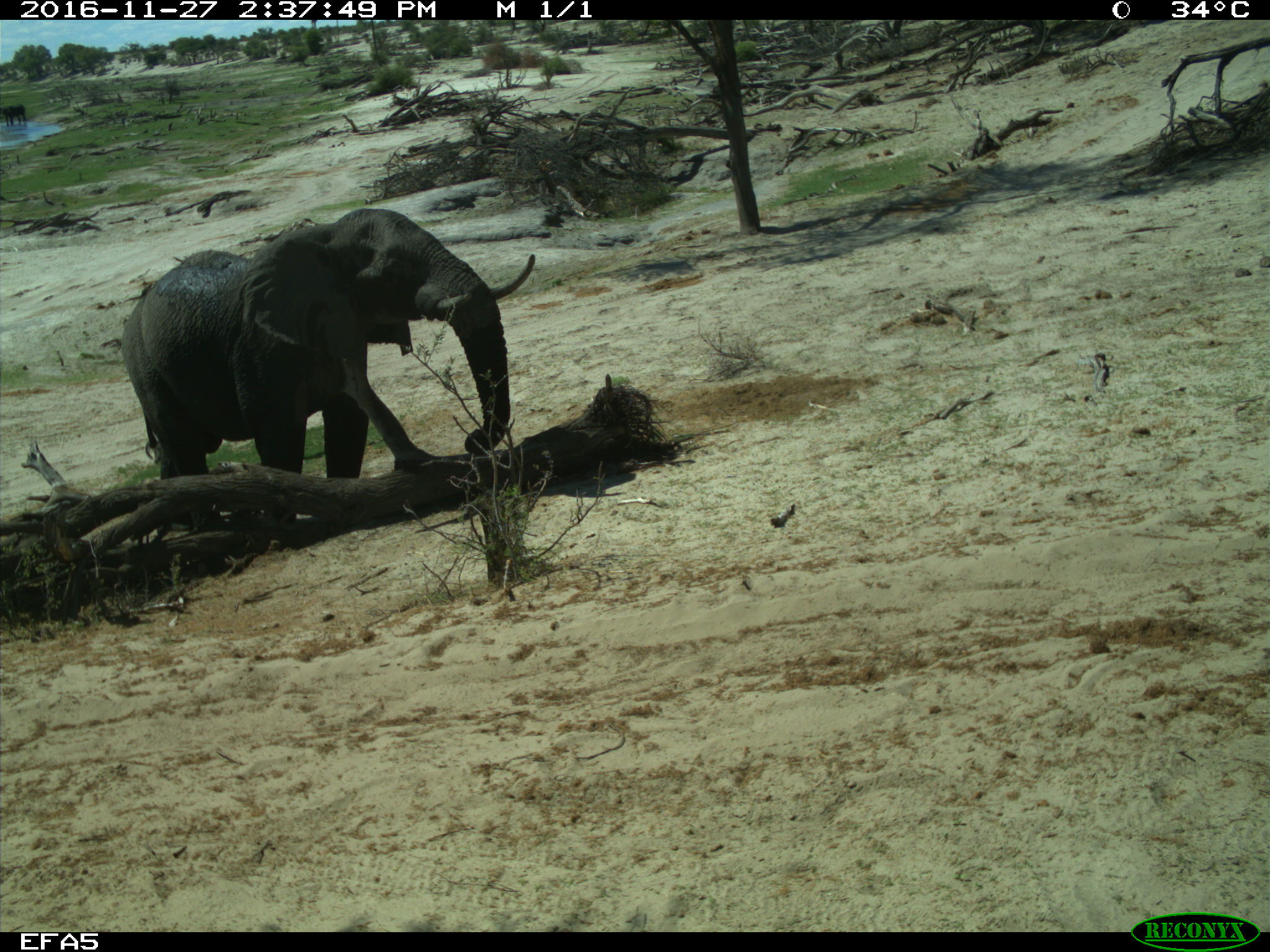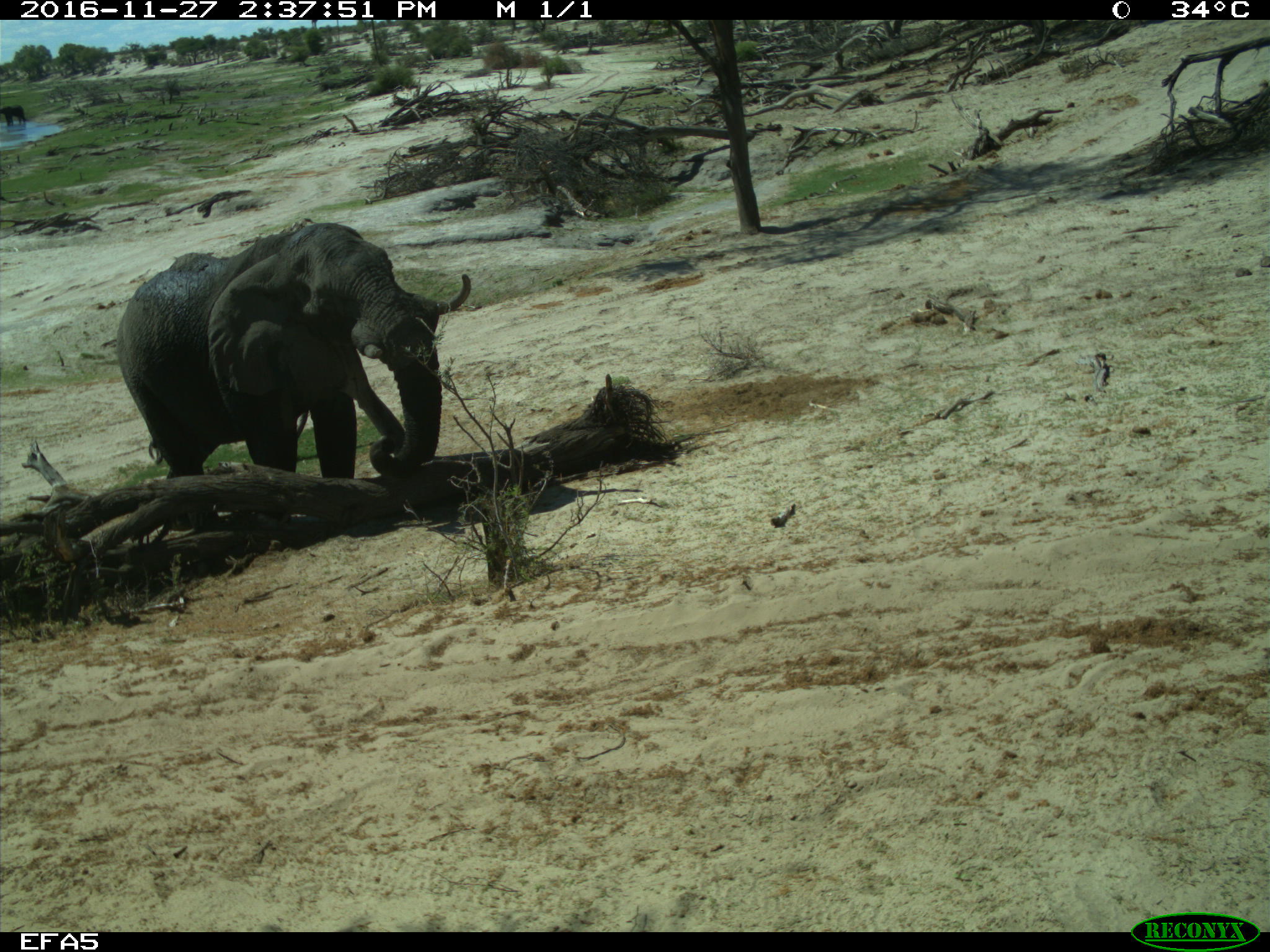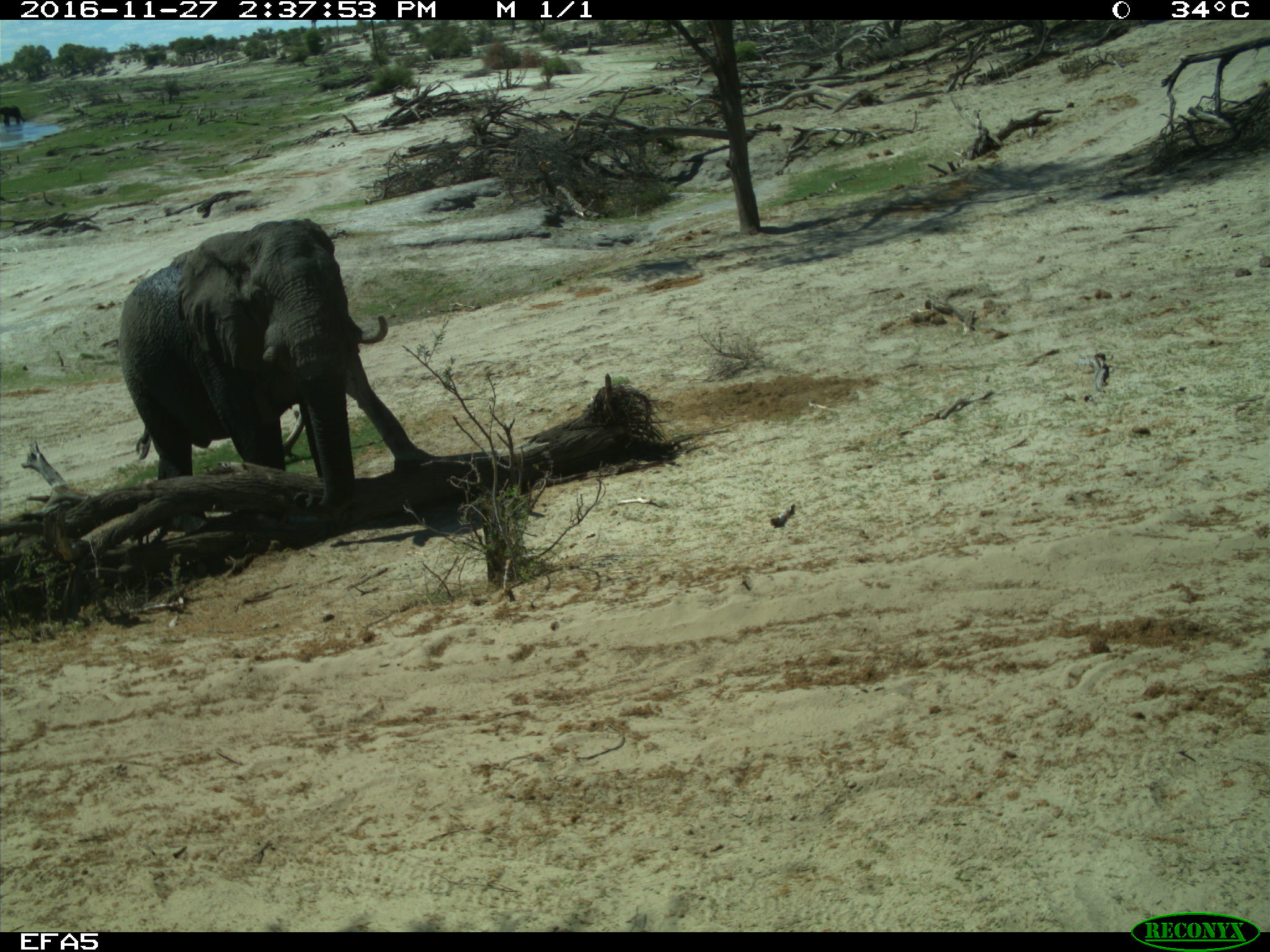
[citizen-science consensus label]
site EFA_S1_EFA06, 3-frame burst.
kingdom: Animalia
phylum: Chordata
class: Mammalia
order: Proboscidea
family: Elephantidae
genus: Loxodonta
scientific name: Loxodonta africana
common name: african bush elephant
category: elephant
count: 2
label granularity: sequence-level